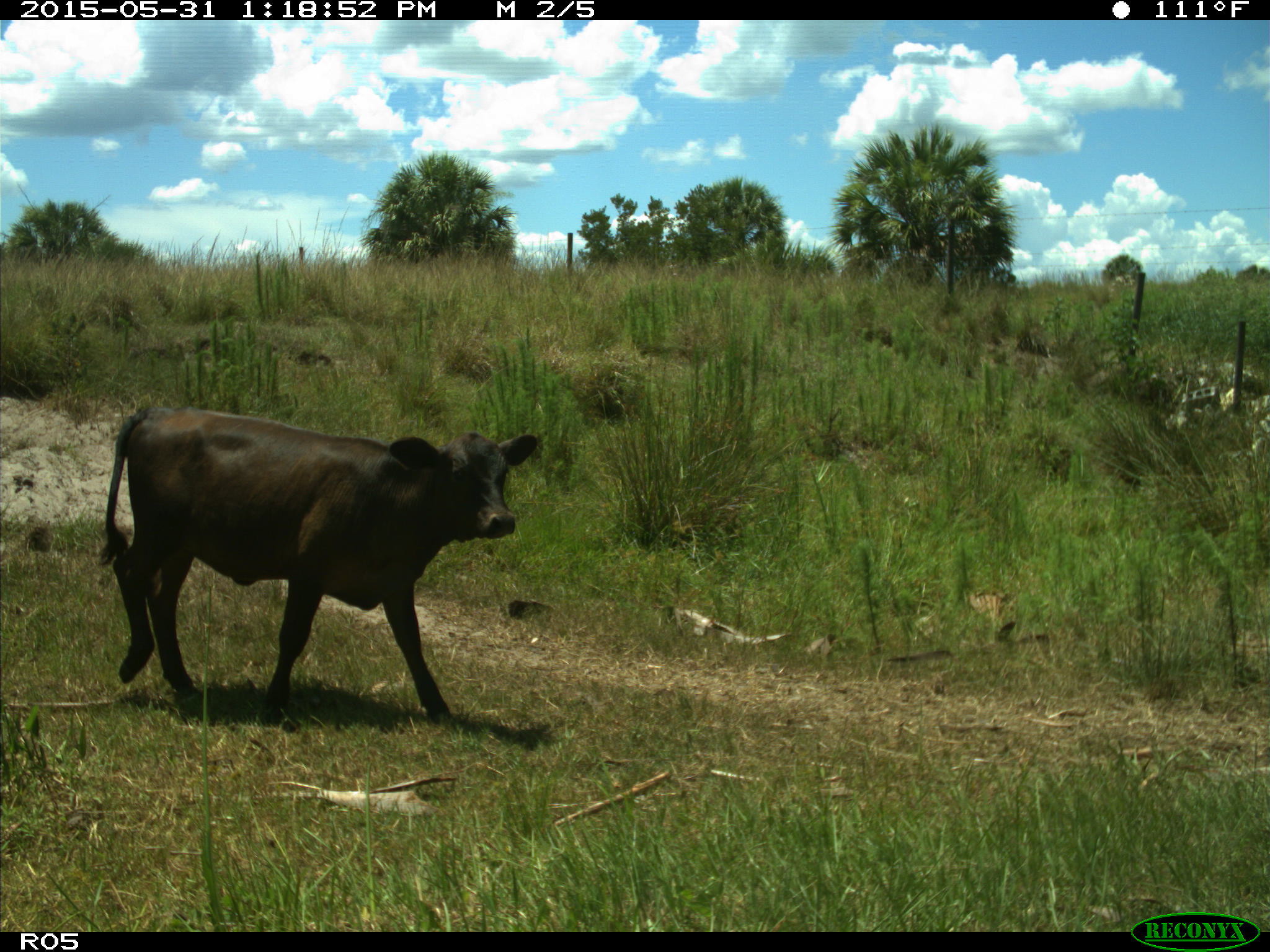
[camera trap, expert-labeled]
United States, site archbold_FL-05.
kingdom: Animalia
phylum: Chordata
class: Mammalia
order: Artiodactyla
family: Bovidae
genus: Bos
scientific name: Bos taurus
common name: domestic cow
Bos taurus (domestic cow).